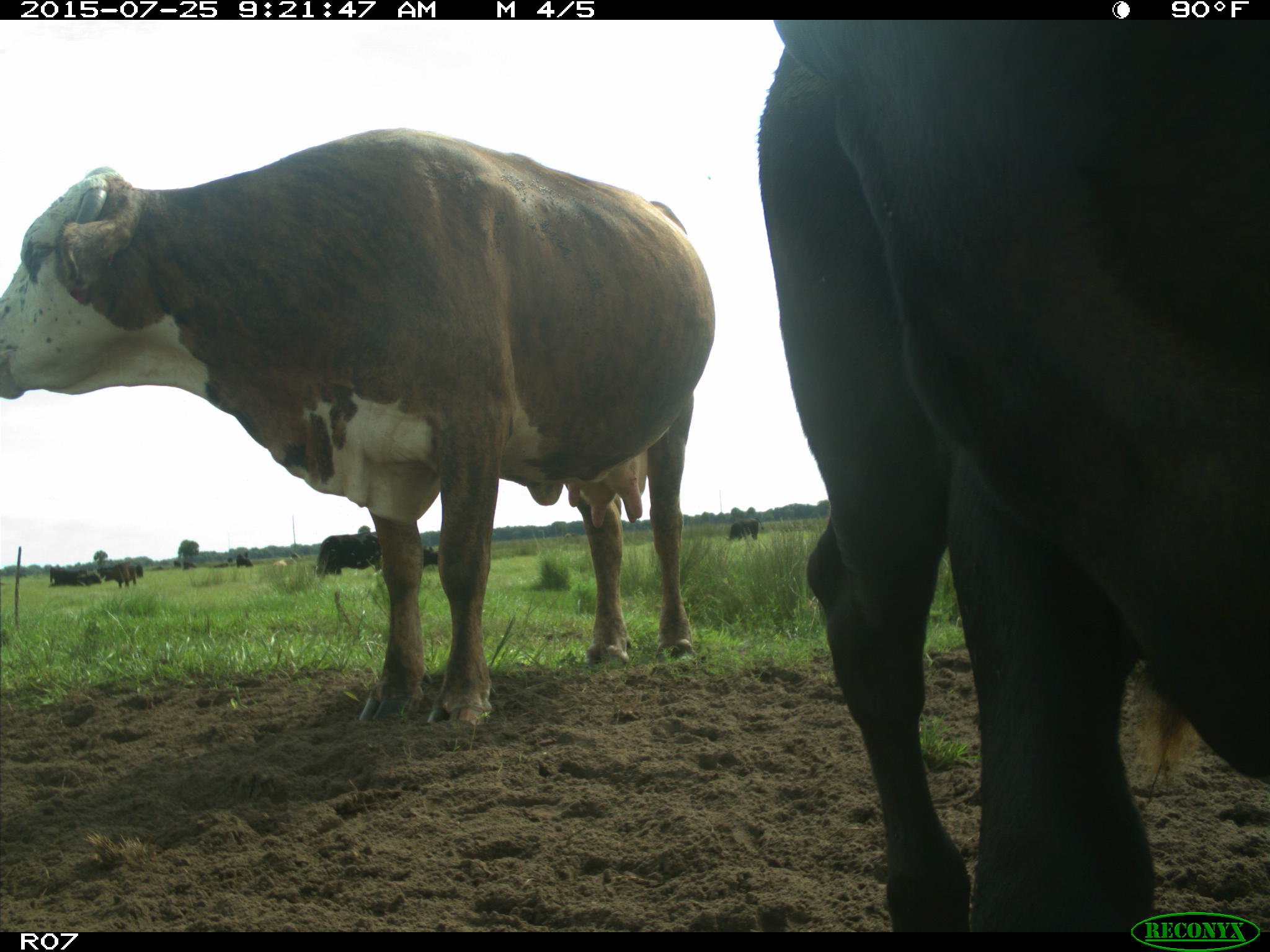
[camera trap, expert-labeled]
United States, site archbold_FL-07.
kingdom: Animalia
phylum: Chordata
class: Mammalia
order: Artiodactyla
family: Bovidae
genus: Bos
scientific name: Bos taurus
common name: domestic cow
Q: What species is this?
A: Bos taurus (domestic cow).